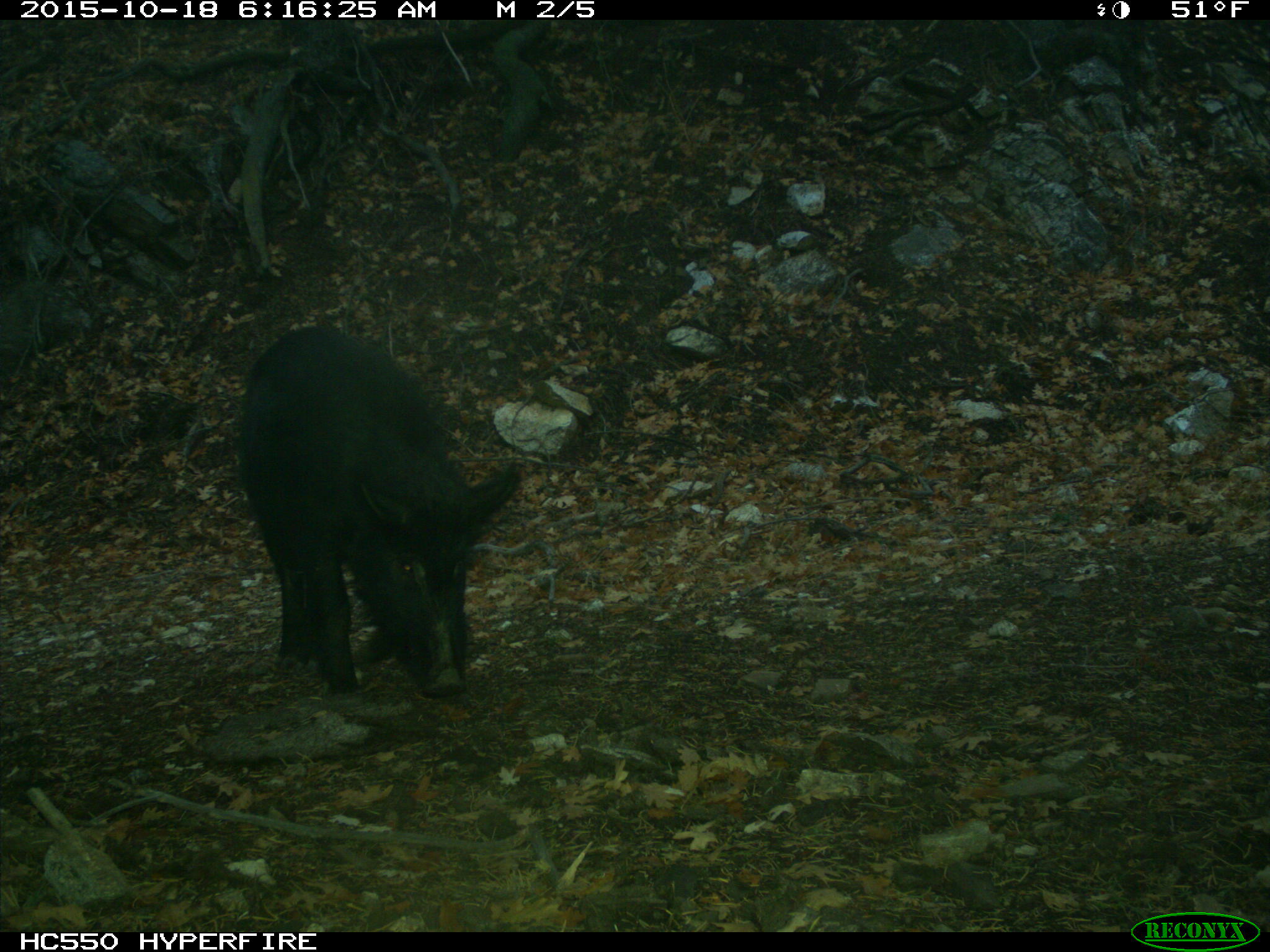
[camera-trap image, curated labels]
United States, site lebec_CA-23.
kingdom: Animalia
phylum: Chordata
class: Mammalia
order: Artiodactyla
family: Suidae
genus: Sus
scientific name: Sus scrofa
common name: wild boar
Sus scrofa (wild boar).